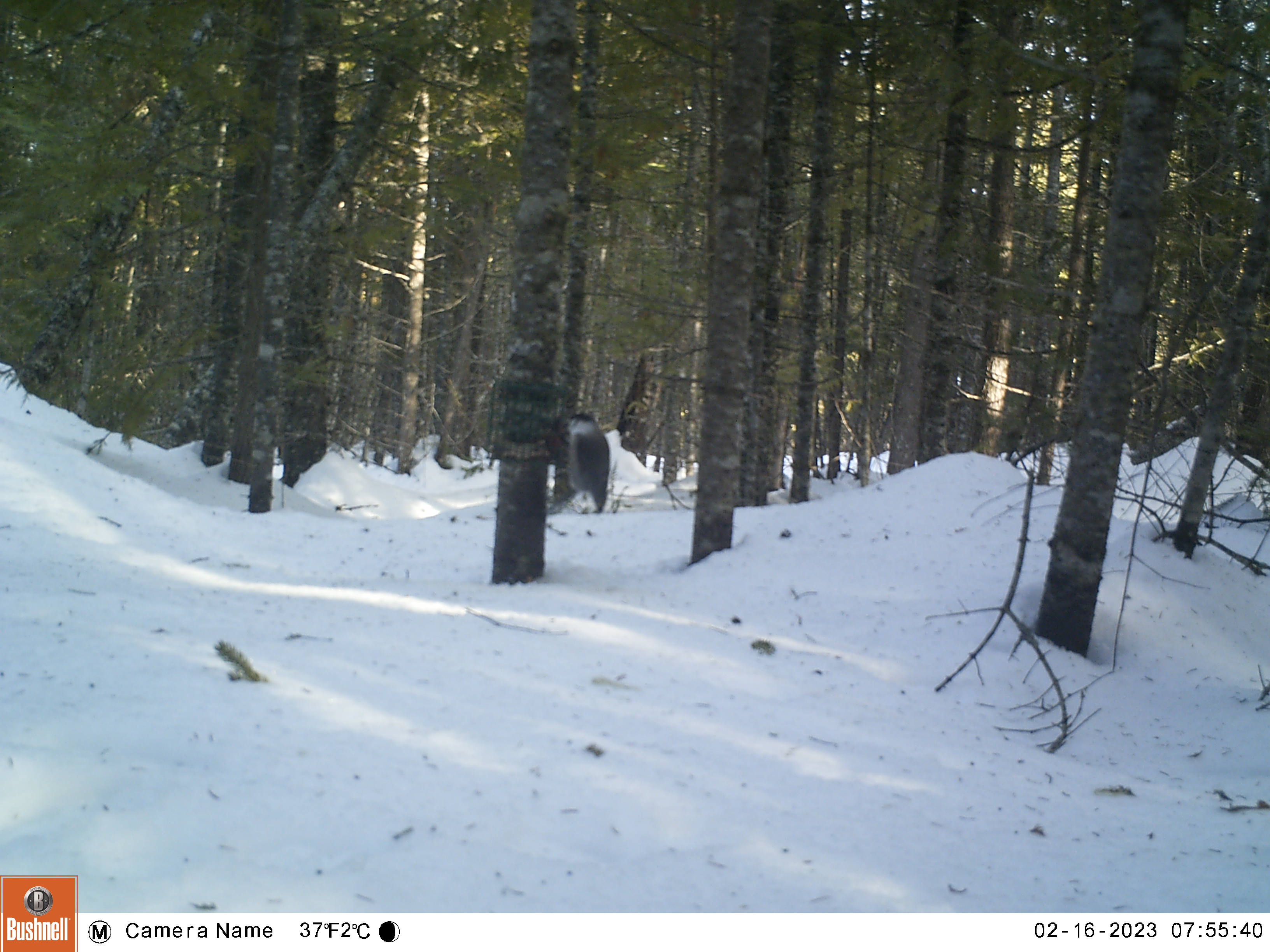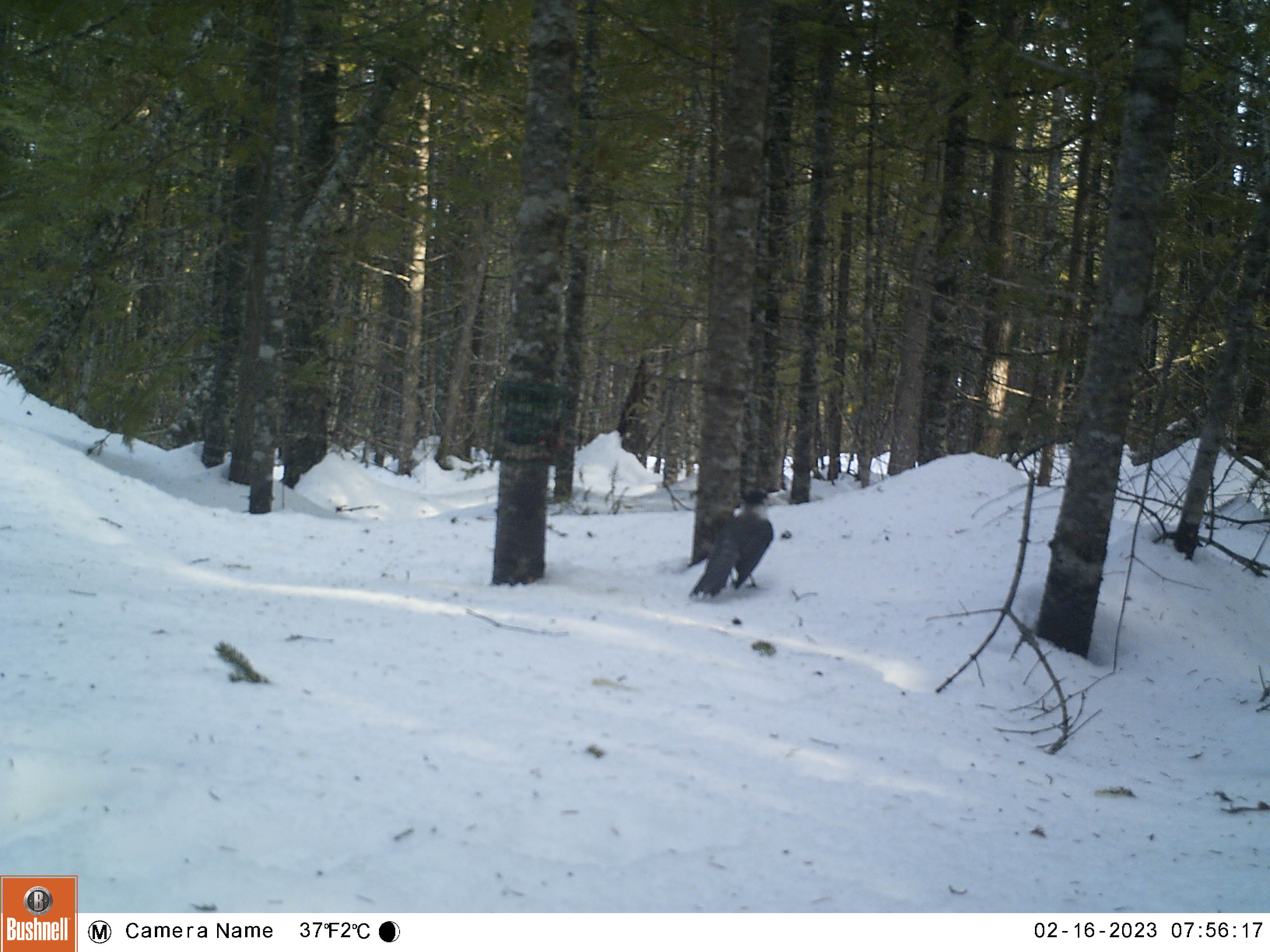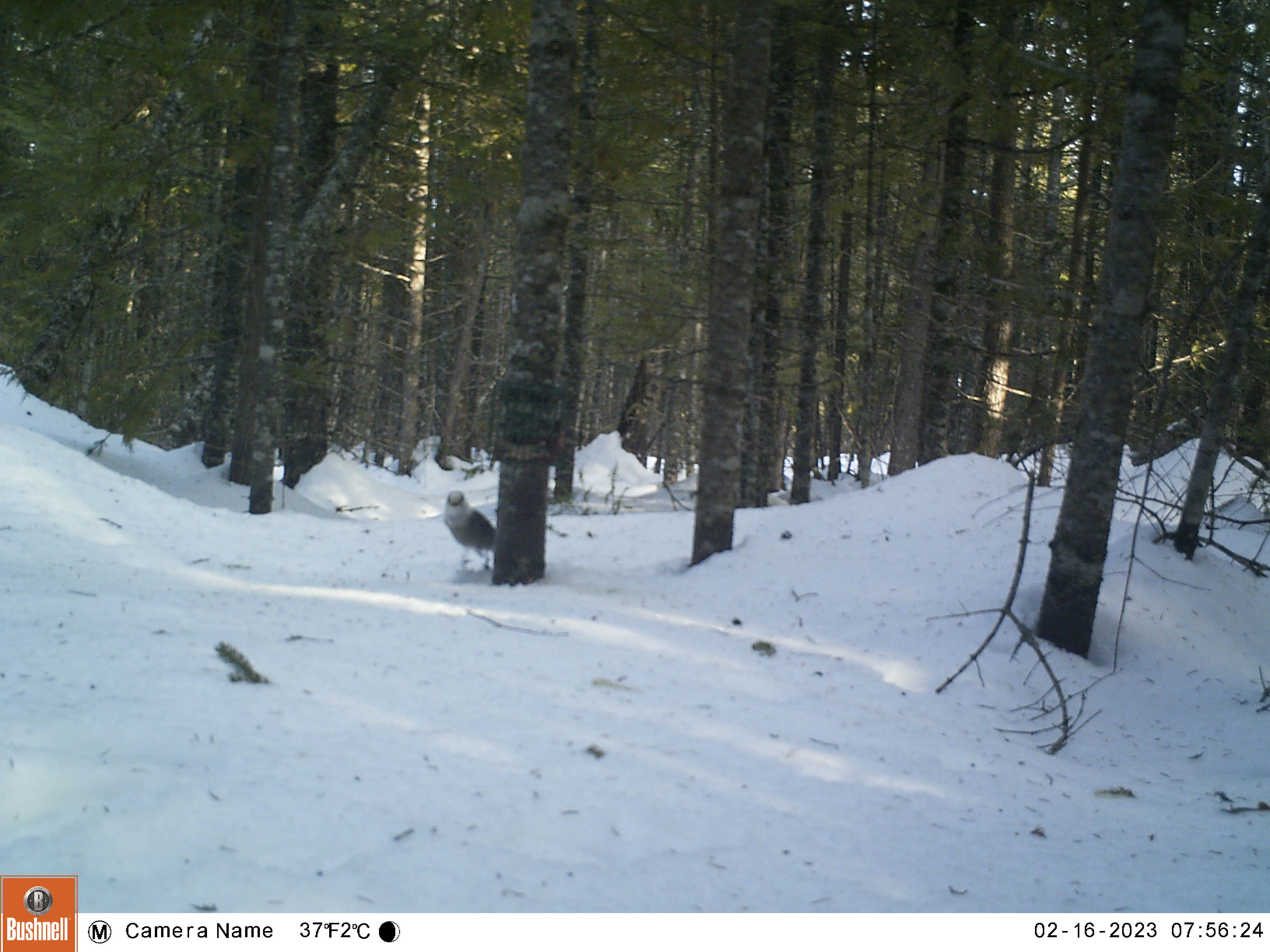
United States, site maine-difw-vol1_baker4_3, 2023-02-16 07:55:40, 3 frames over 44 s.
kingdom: Animalia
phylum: Chordata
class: Aves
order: Passeriformes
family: Corvidae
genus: Perisoreus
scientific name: Perisoreus canadensis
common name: canada jay